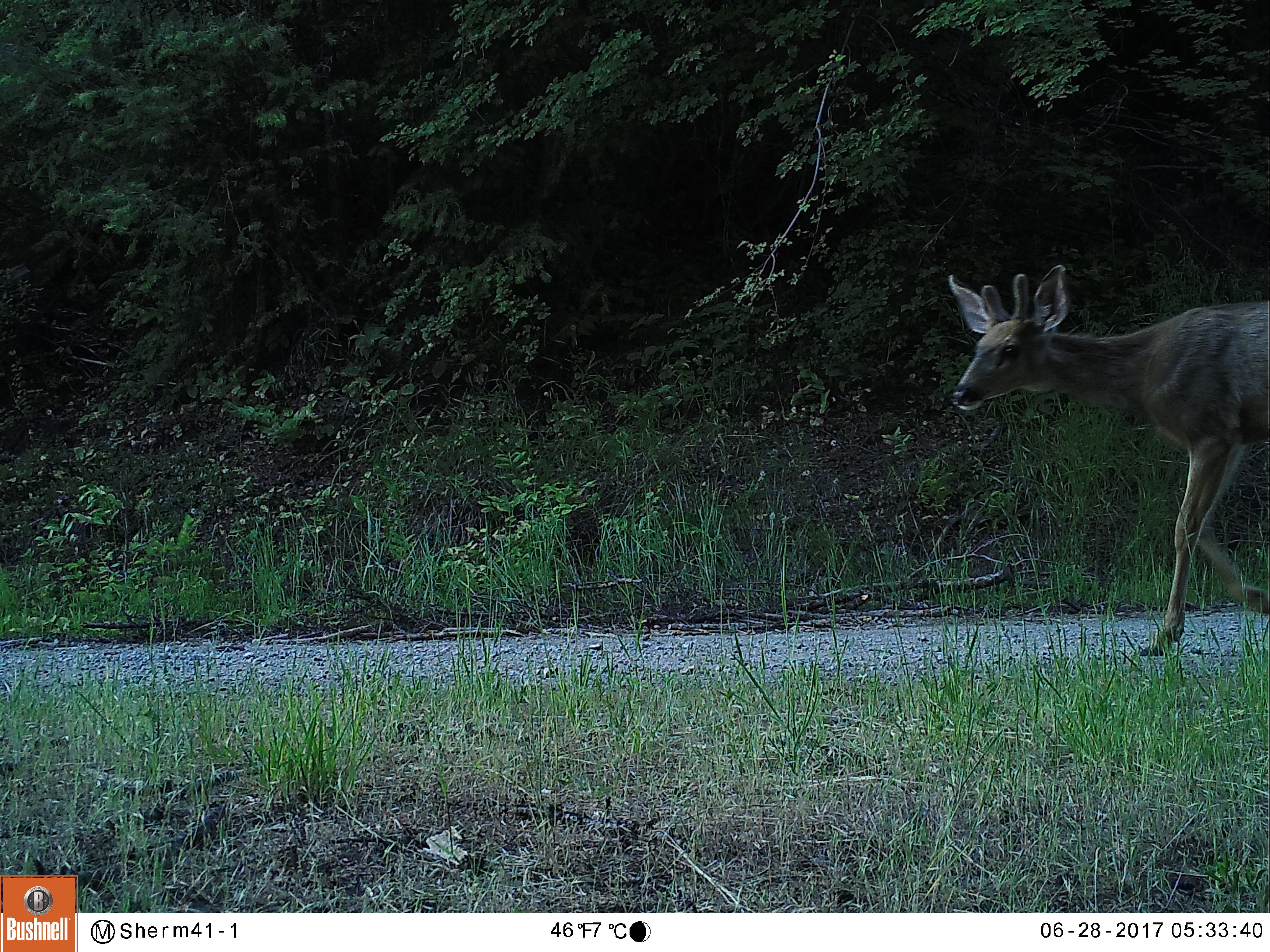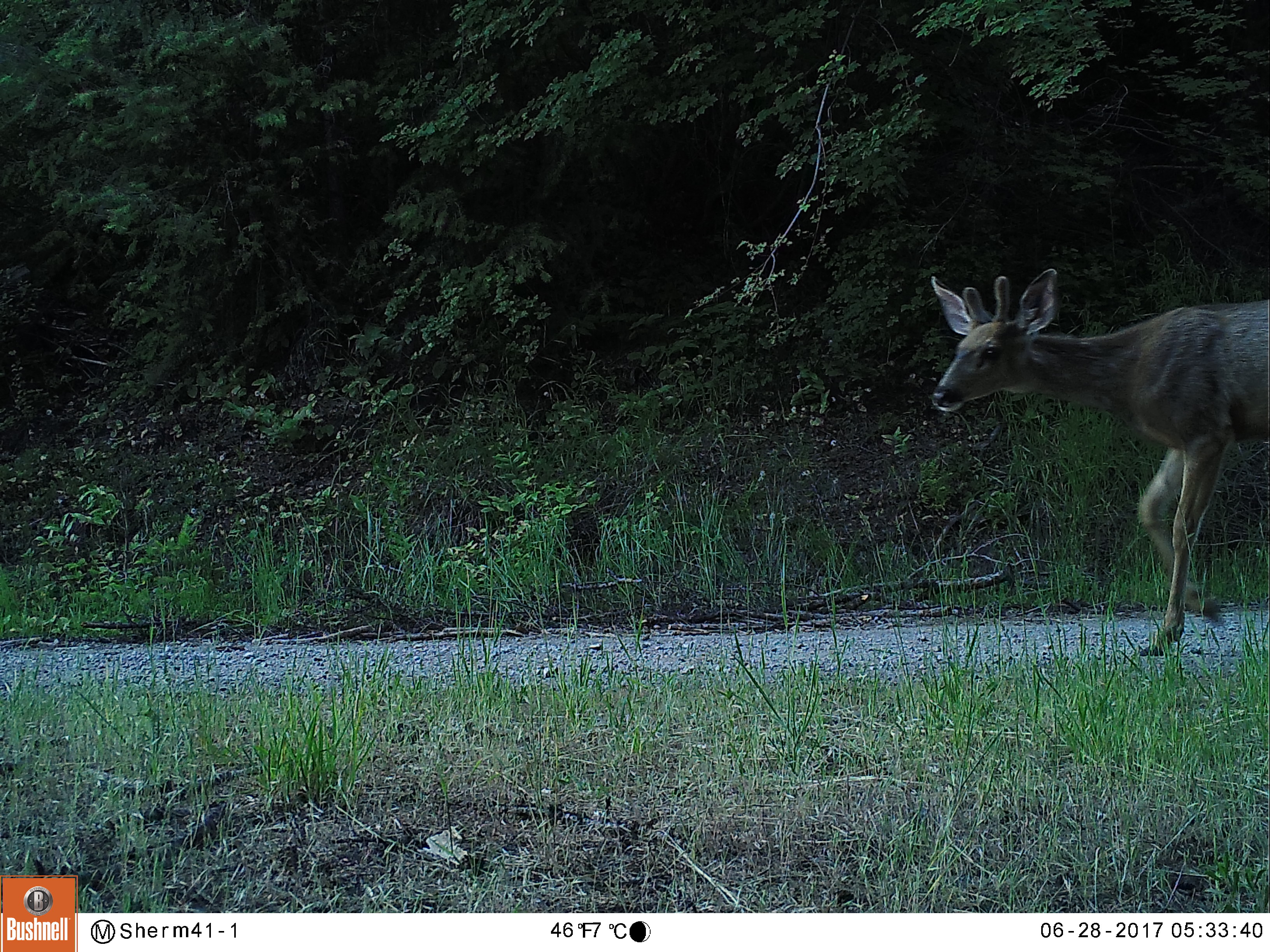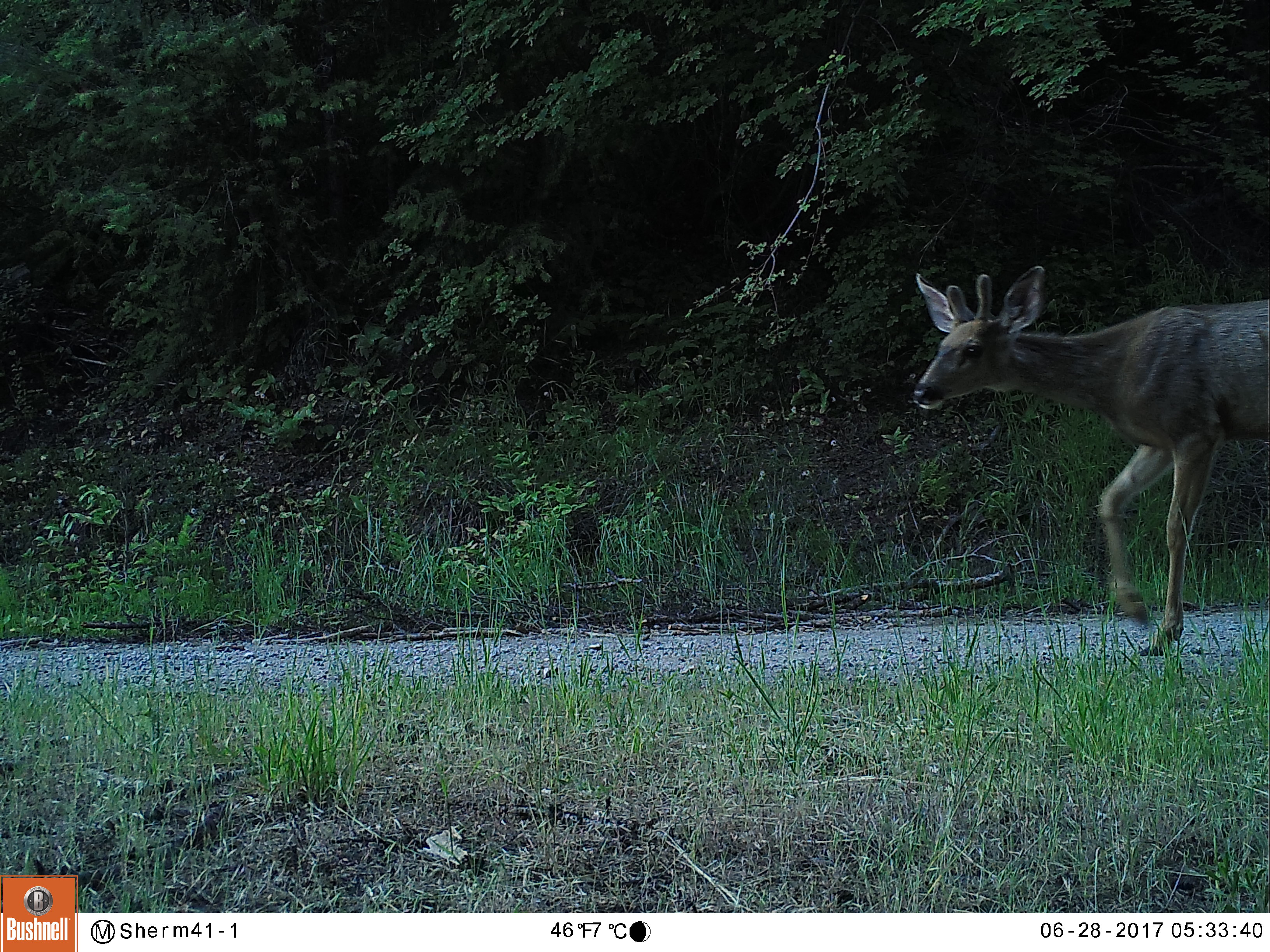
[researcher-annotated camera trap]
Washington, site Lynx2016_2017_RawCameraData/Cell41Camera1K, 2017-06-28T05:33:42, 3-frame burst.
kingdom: Animalia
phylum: Chordata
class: Mammalia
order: Artiodactyla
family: Cervidae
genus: Odocoileus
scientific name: Odocoileus hemionus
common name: mule deer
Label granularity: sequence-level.